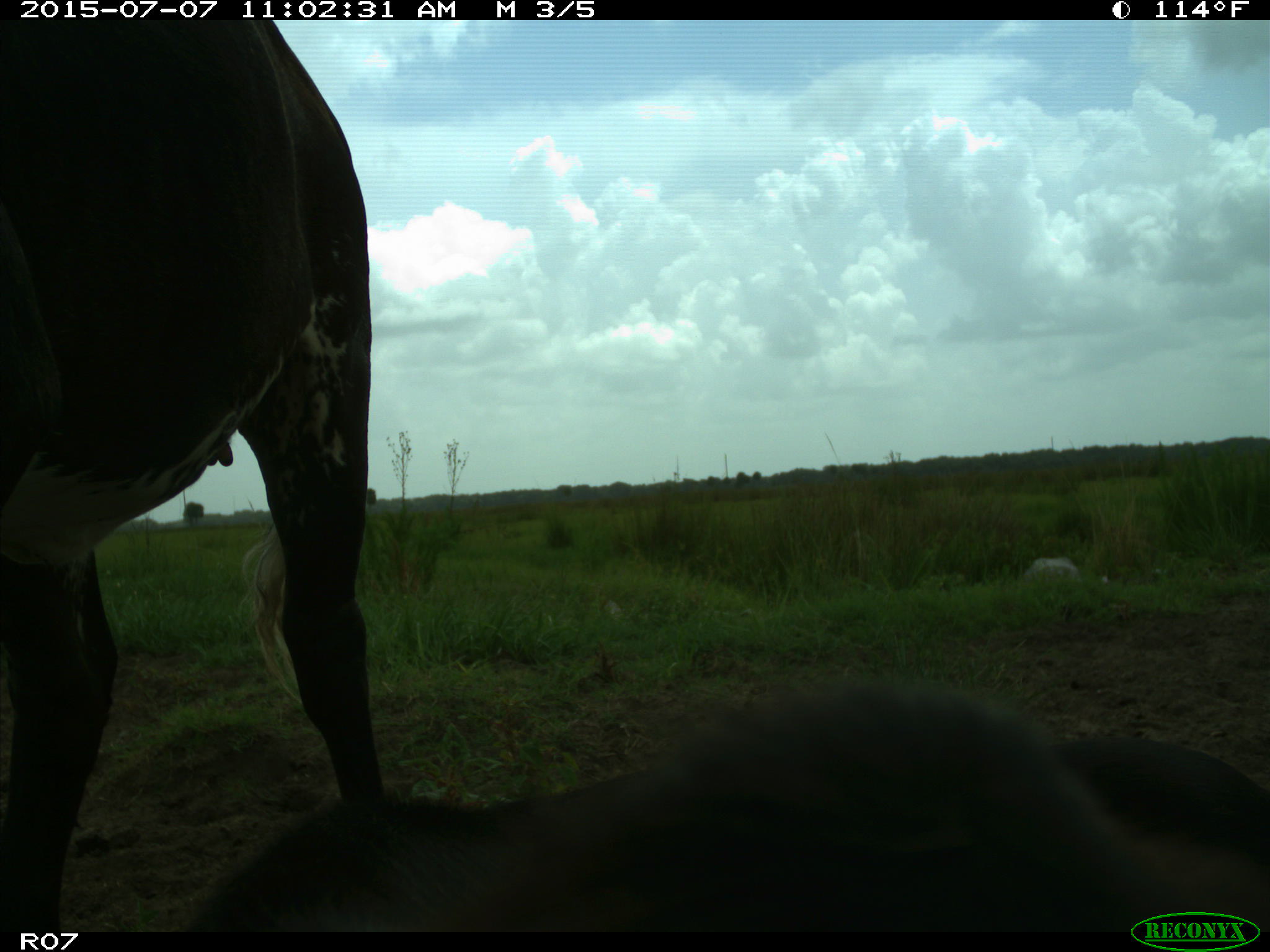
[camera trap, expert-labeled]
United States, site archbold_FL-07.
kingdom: Animalia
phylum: Chordata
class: Mammalia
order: Artiodactyla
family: Bovidae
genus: Bos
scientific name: Bos taurus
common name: domestic cow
Bos taurus (domestic cow).